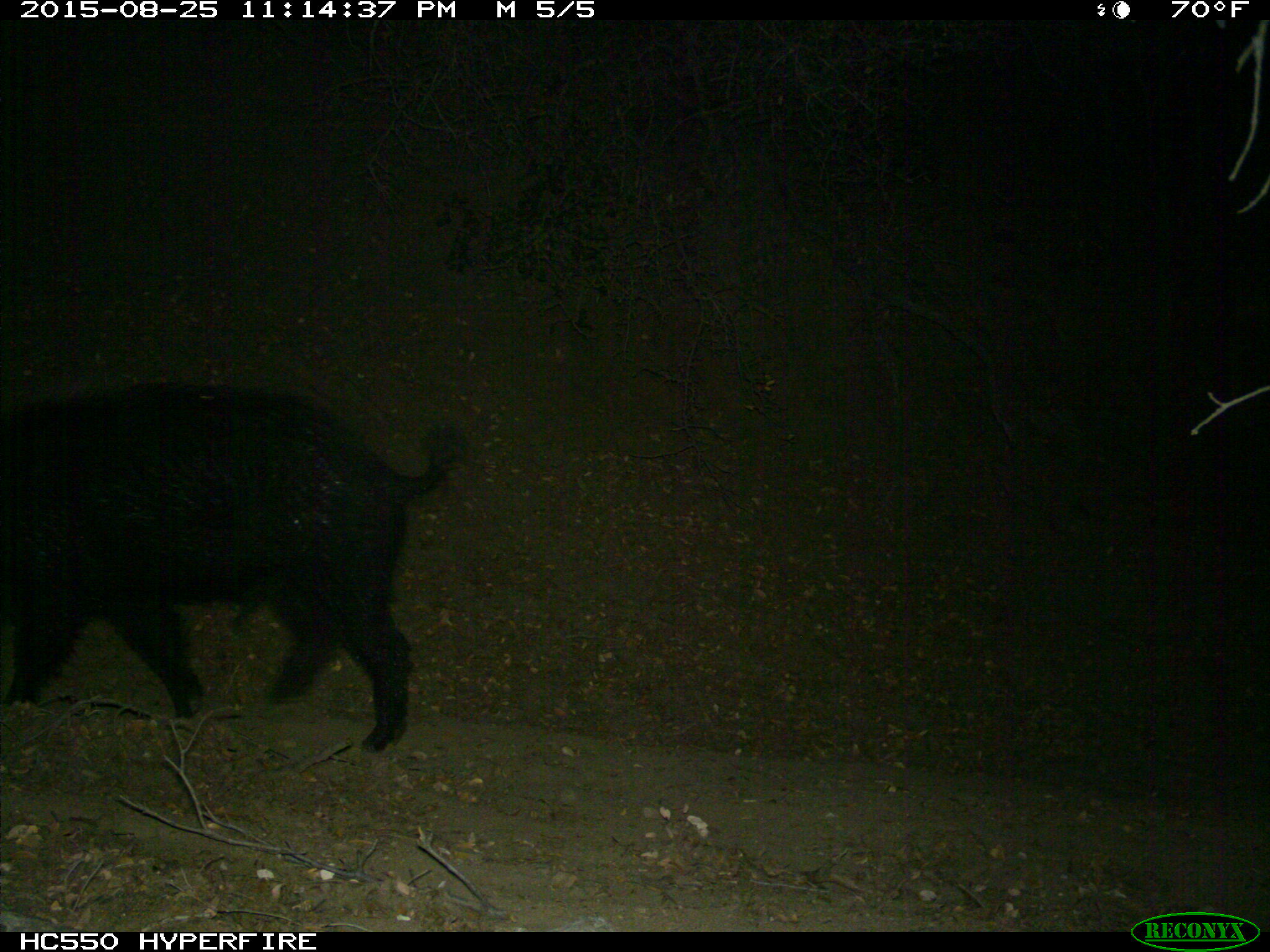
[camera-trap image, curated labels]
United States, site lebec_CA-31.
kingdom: Animalia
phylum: Chordata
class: Mammalia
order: Artiodactyla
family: Suidae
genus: Sus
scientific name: Sus scrofa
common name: wild boar